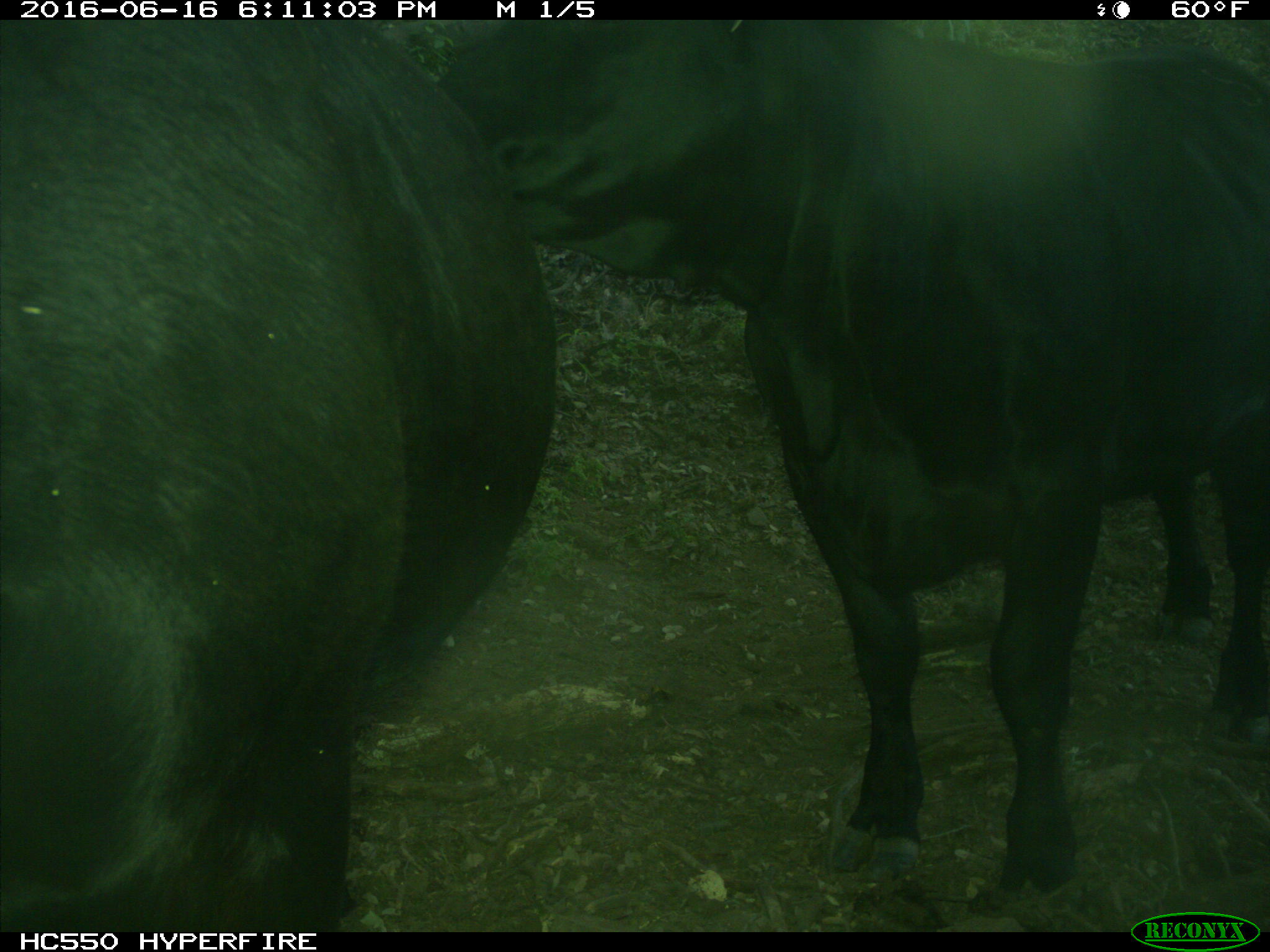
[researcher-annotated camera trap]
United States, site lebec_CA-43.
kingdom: Animalia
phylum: Chordata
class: Mammalia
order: Artiodactyla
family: Bovidae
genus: Bos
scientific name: Bos taurus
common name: domestic cow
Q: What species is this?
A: Bos taurus (domestic cow).